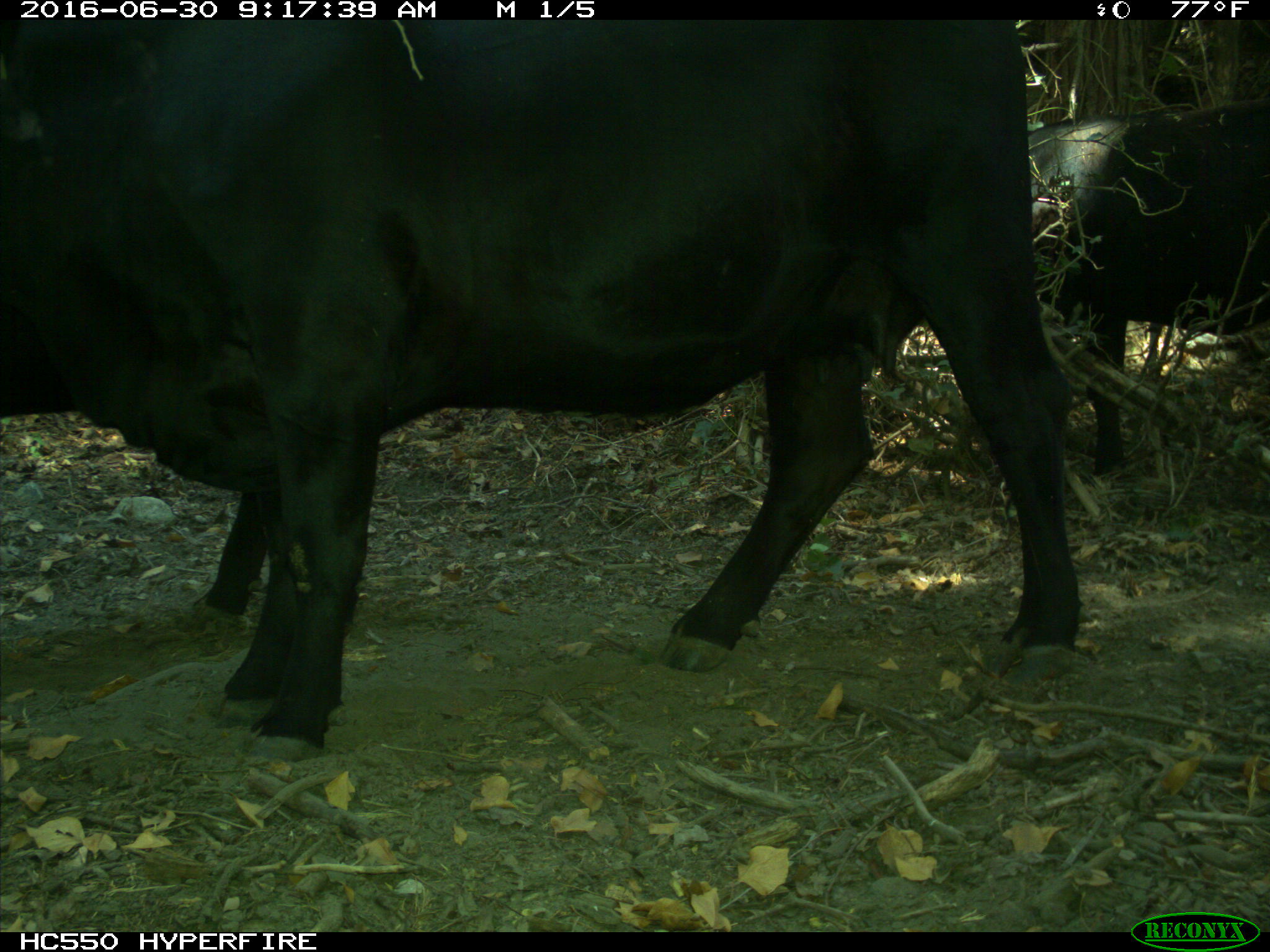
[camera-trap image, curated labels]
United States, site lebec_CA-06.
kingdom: Animalia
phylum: Chordata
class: Mammalia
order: Artiodactyla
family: Bovidae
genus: Bos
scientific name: Bos taurus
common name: domestic cow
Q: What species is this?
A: Bos taurus (domestic cow).